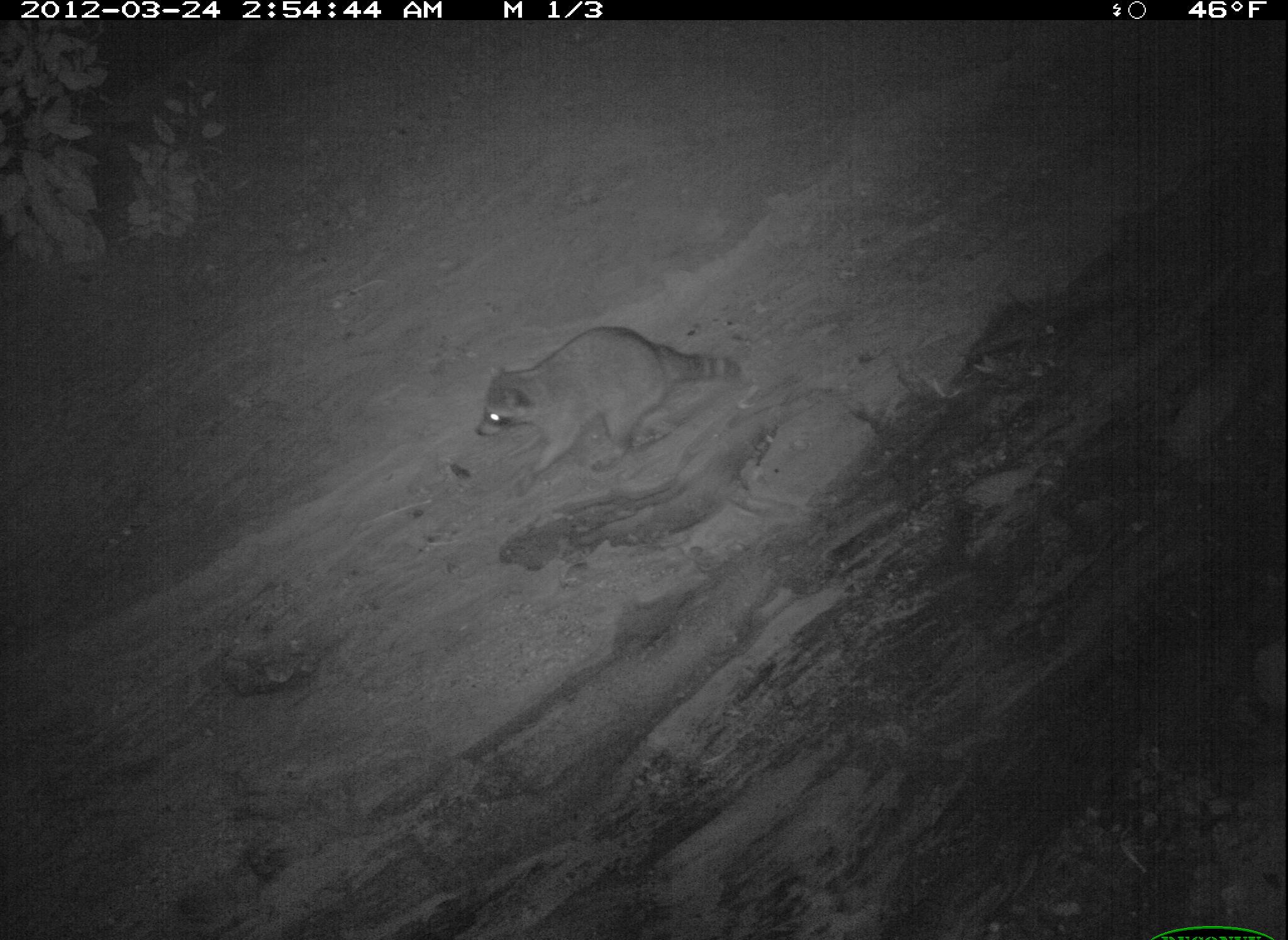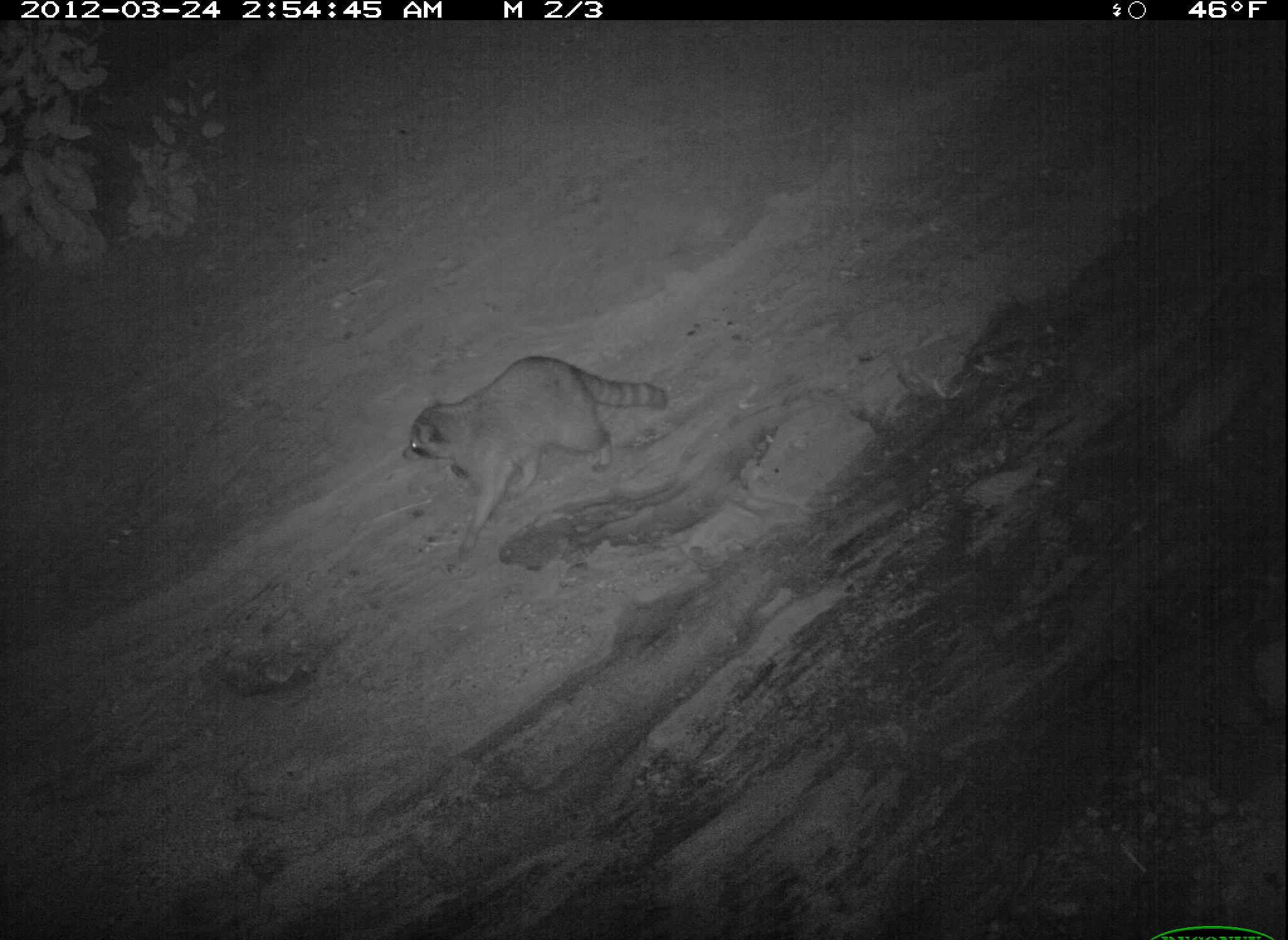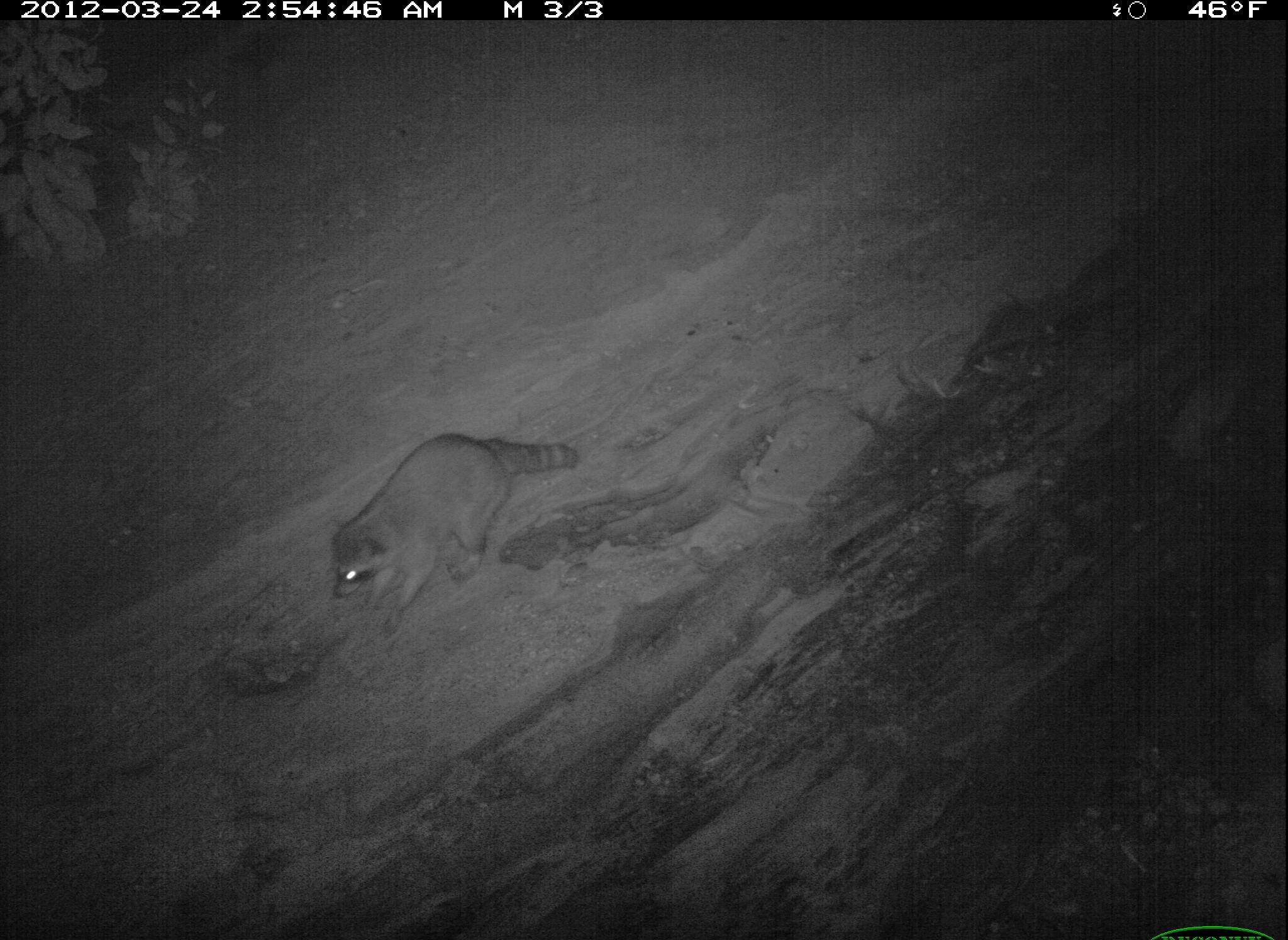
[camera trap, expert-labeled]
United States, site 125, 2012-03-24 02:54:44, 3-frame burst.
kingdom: Animalia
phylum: Chordata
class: Mammalia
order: Carnivora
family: Procyonidae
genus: Procyon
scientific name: Procyon lotor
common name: raccoon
Raccoon (Procyon lotor).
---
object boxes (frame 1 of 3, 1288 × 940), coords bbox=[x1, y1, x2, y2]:
raccoon: bbox=[469, 321, 749, 506]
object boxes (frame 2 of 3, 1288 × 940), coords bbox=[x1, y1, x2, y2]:
raccoon: bbox=[395, 348, 678, 565]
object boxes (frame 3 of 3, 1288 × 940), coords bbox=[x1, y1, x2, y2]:
raccoon: bbox=[322, 423, 590, 646]